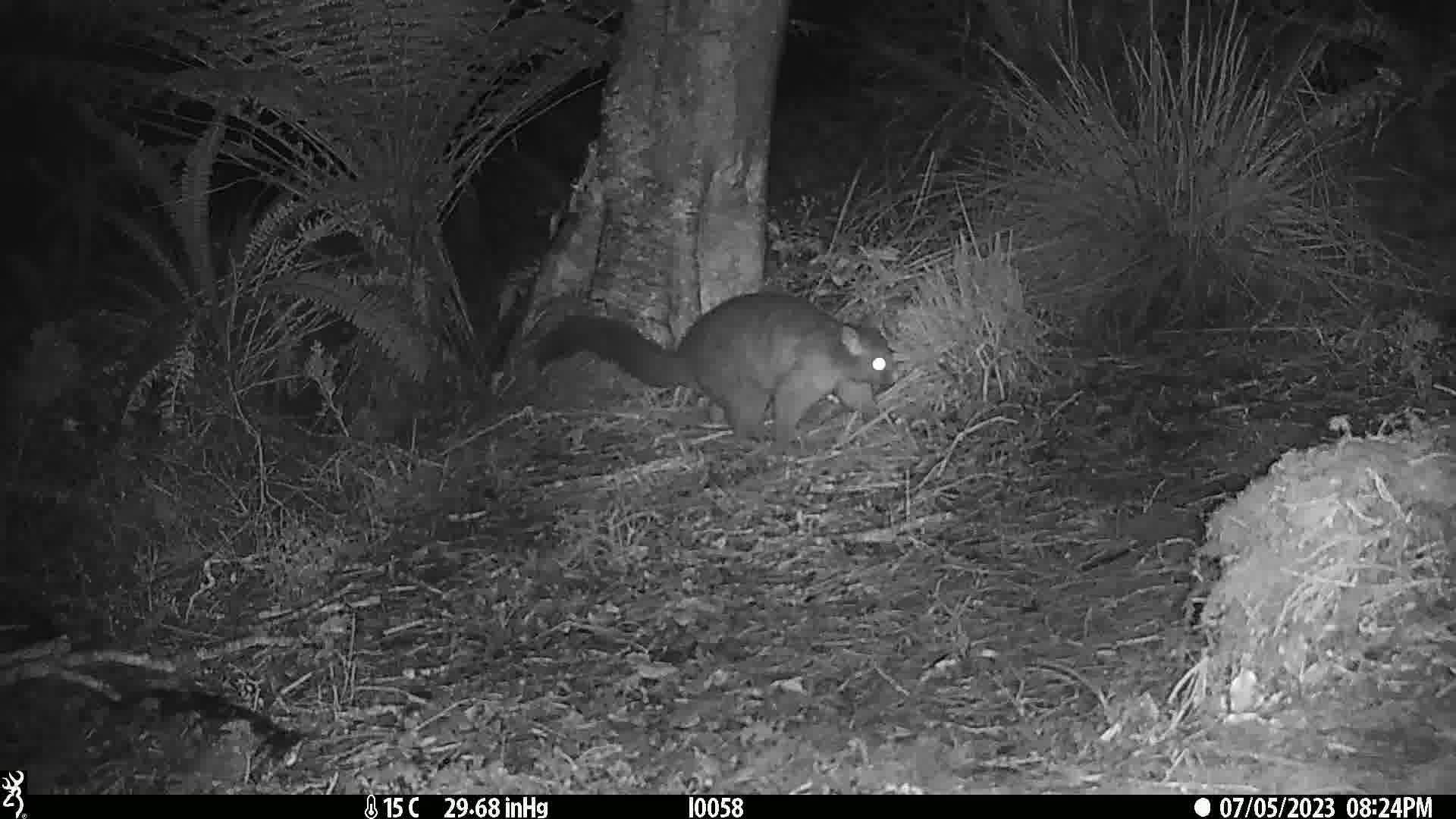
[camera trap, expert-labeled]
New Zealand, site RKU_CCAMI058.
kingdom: Animalia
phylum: Chordata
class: Mammalia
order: Diprotodontia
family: Phalangeridae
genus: Trichosurus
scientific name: Trichosurus vulpecula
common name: common brushtail possum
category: possum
Possum (common brushtail possum) (Trichosurus vulpecula).